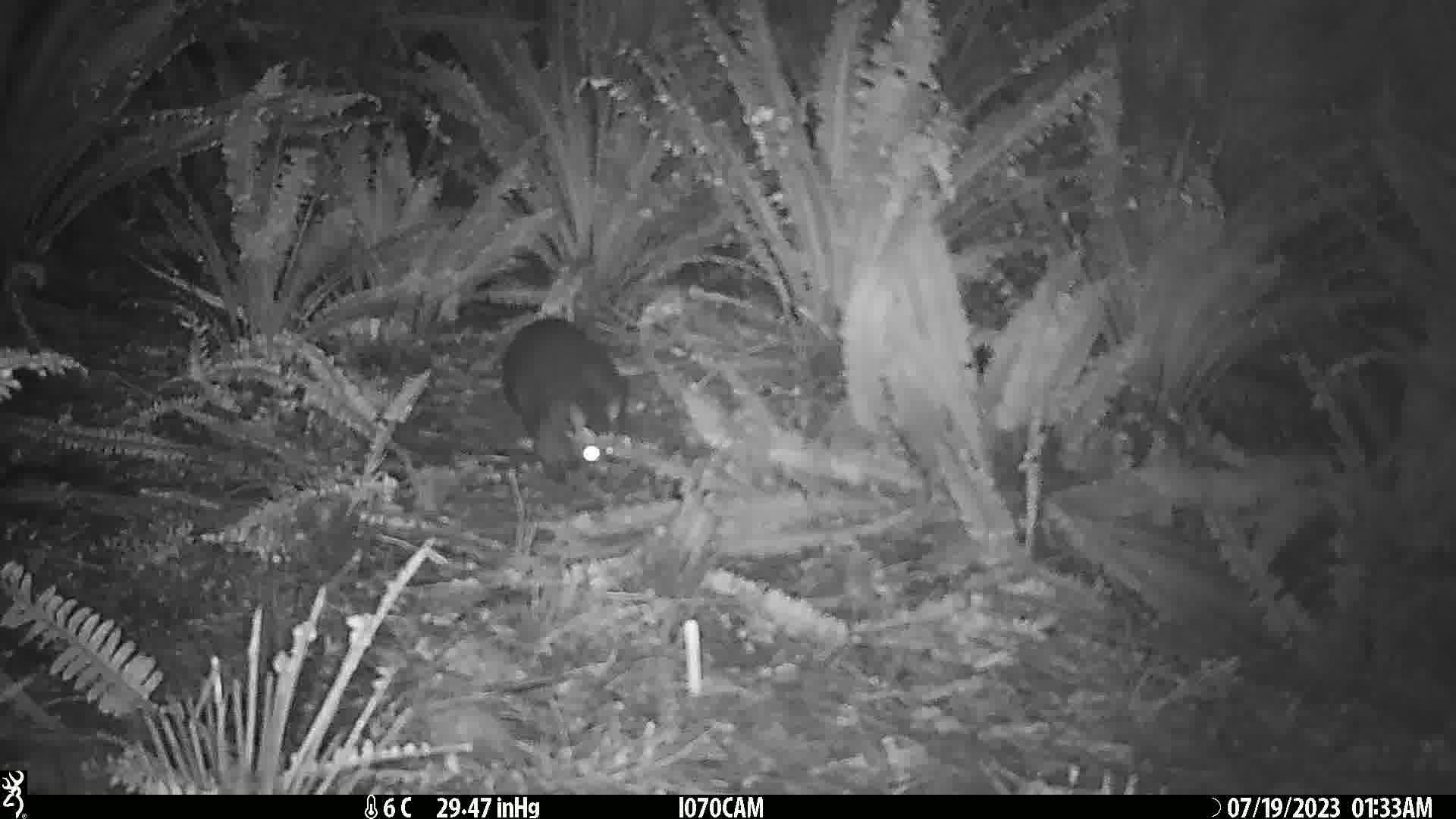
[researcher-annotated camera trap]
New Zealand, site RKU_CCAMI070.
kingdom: Animalia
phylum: Chordata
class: Mammalia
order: Diprotodontia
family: Phalangeridae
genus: Trichosurus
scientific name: Trichosurus vulpecula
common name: common brushtail possum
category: possum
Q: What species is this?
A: Possum (common brushtail possum) (Trichosurus vulpecula).